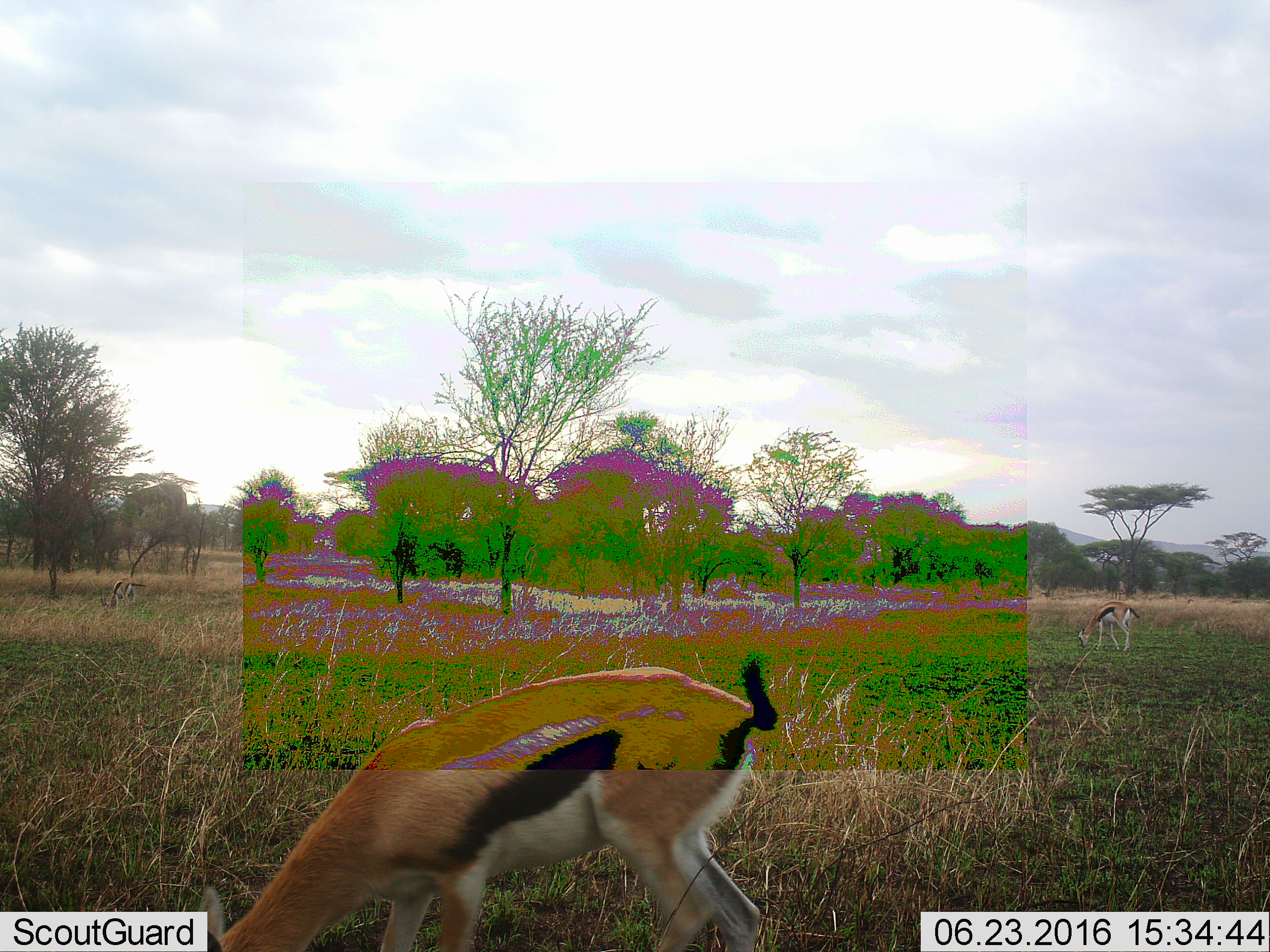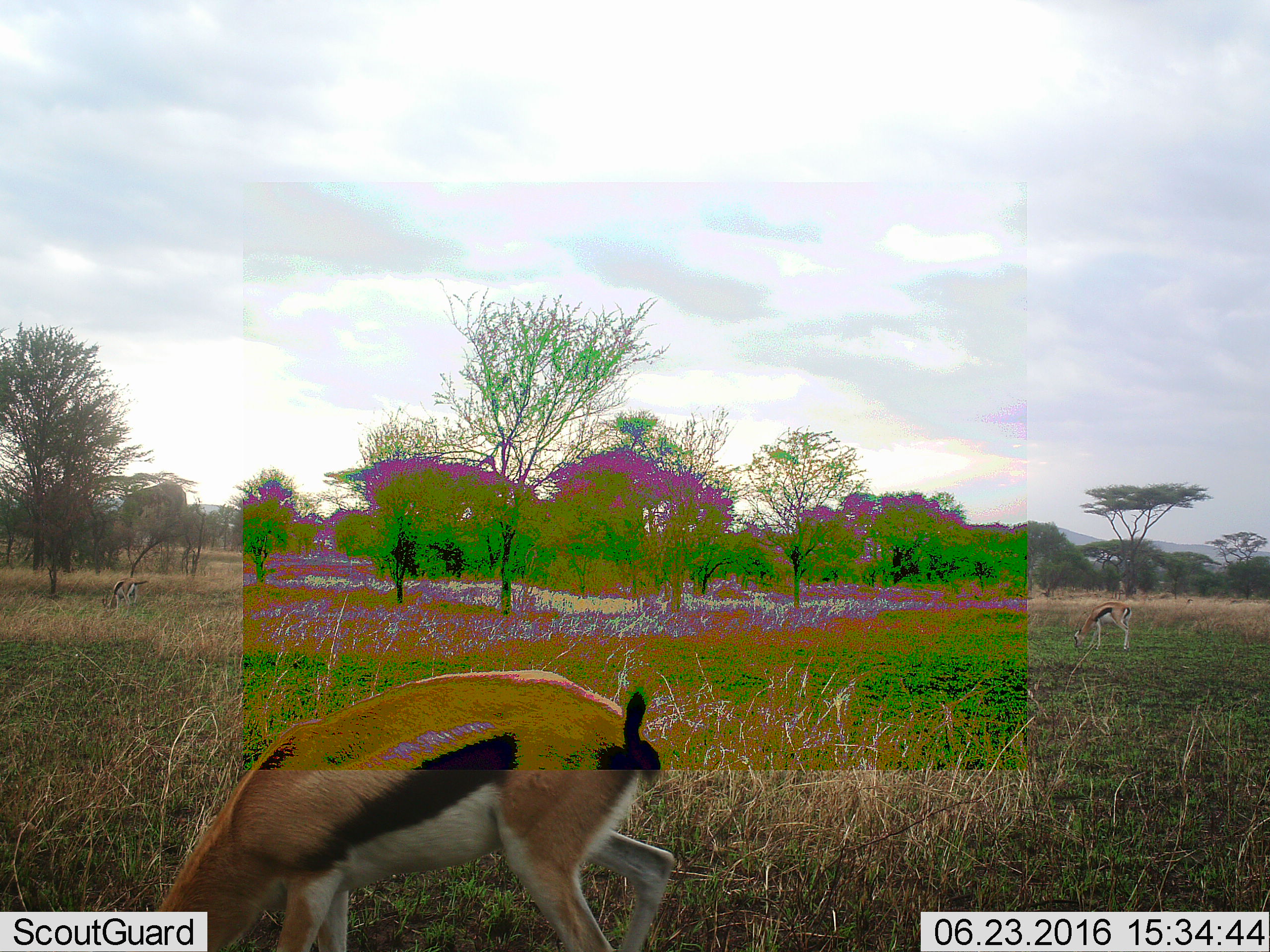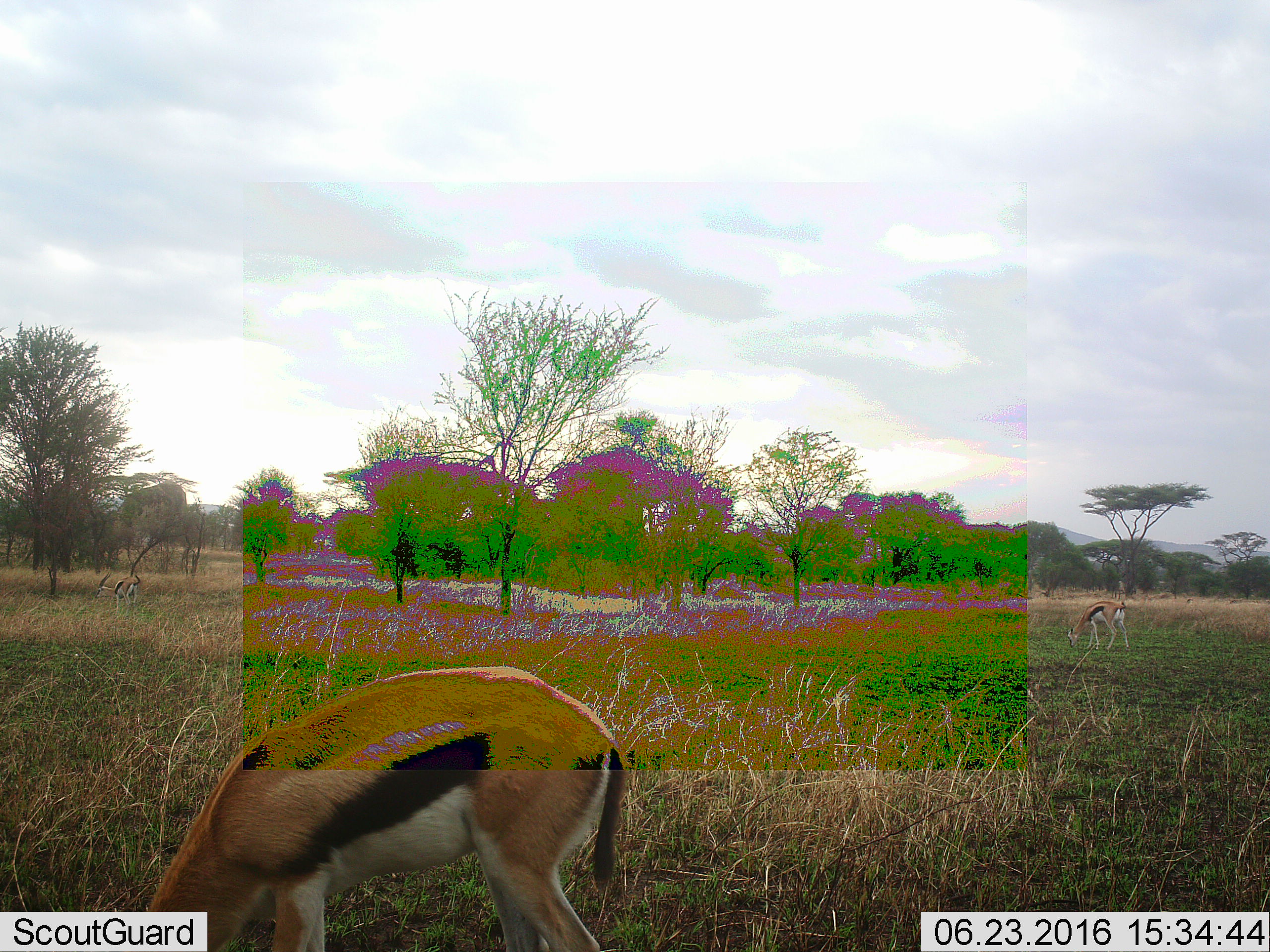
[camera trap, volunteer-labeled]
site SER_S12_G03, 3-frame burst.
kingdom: Animalia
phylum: Chordata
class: Mammalia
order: Artiodactyla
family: Bovidae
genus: Eudorcas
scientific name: Eudorcas thomsonii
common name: thomson's gazelle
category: gazellethomsons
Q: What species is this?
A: Gazellethomsons (thomson's gazelle) (Eudorcas thomsonii).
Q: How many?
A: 3.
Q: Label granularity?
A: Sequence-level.